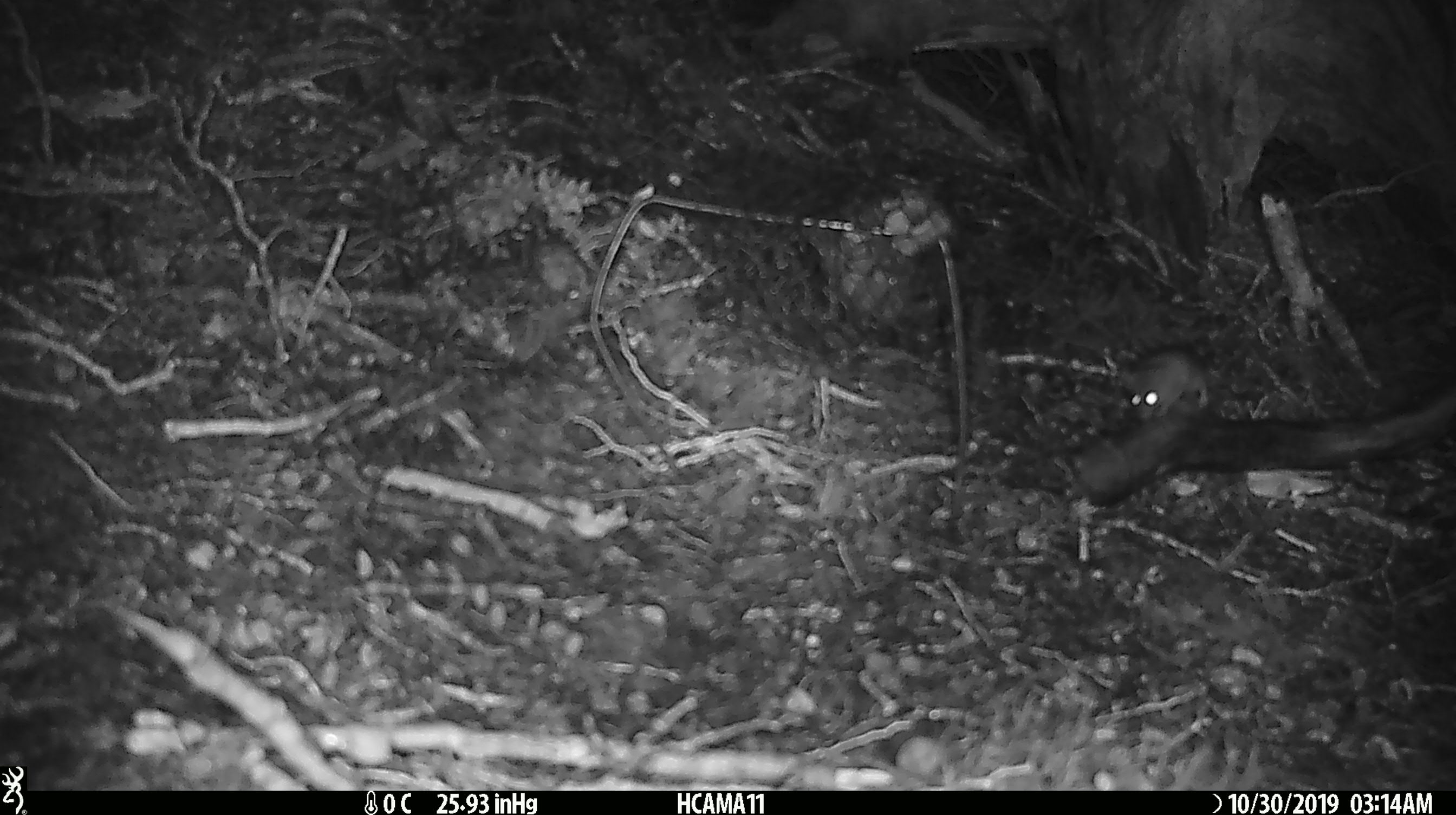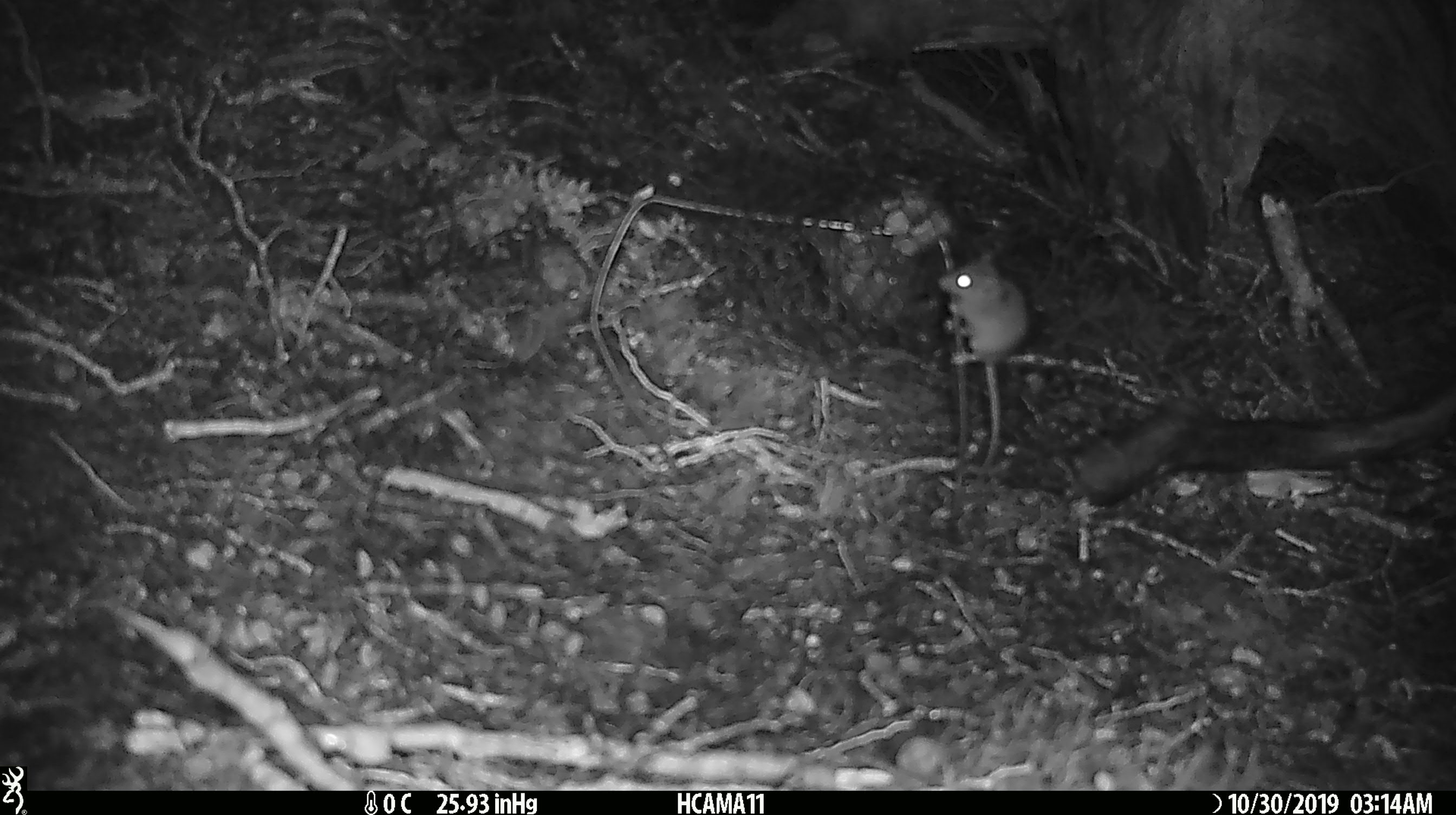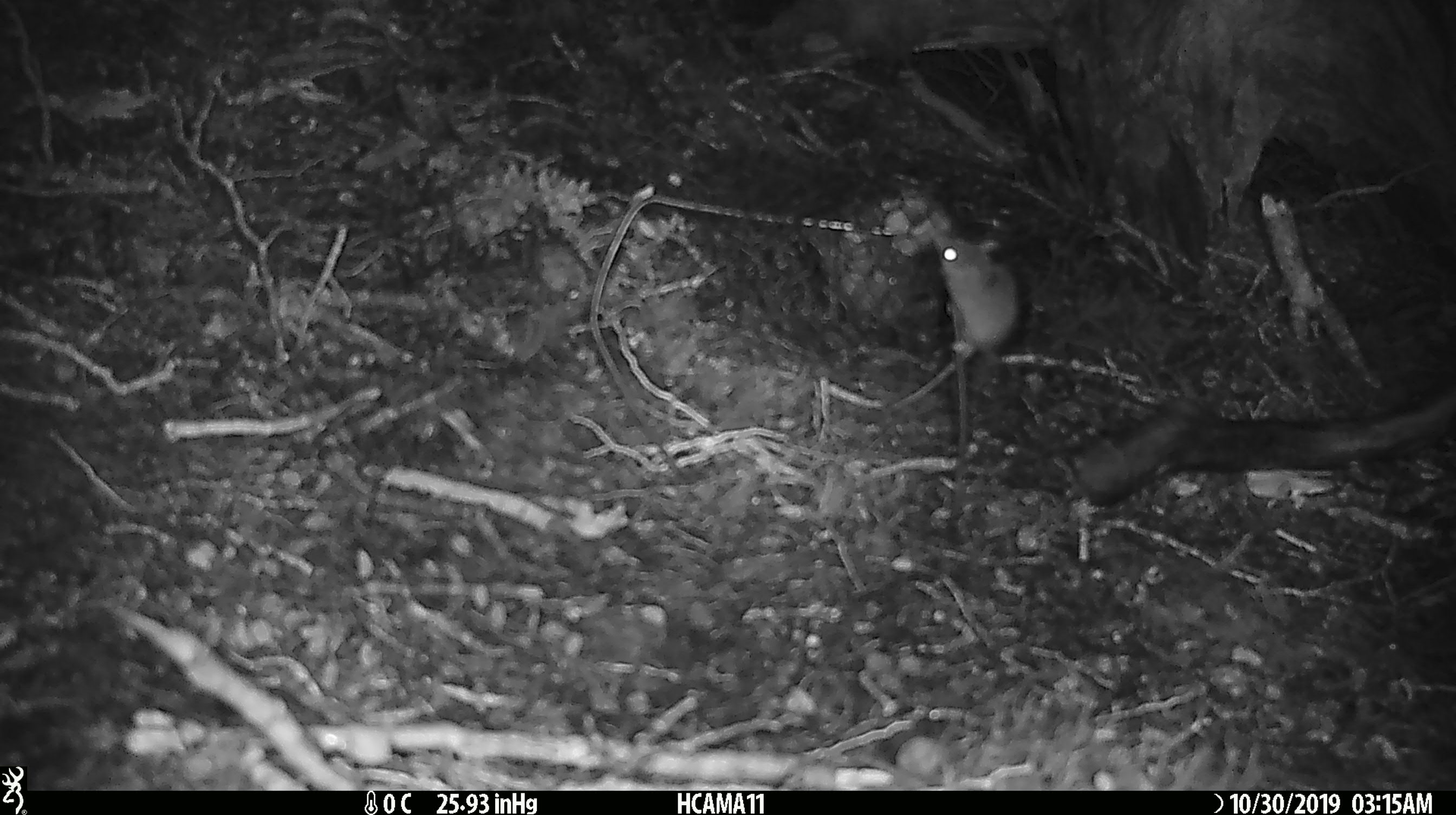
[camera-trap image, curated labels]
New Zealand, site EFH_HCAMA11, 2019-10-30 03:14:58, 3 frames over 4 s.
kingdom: Animalia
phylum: Chordata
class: Mammalia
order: Rodentia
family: Muridae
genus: Mus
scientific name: Mus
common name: mouse